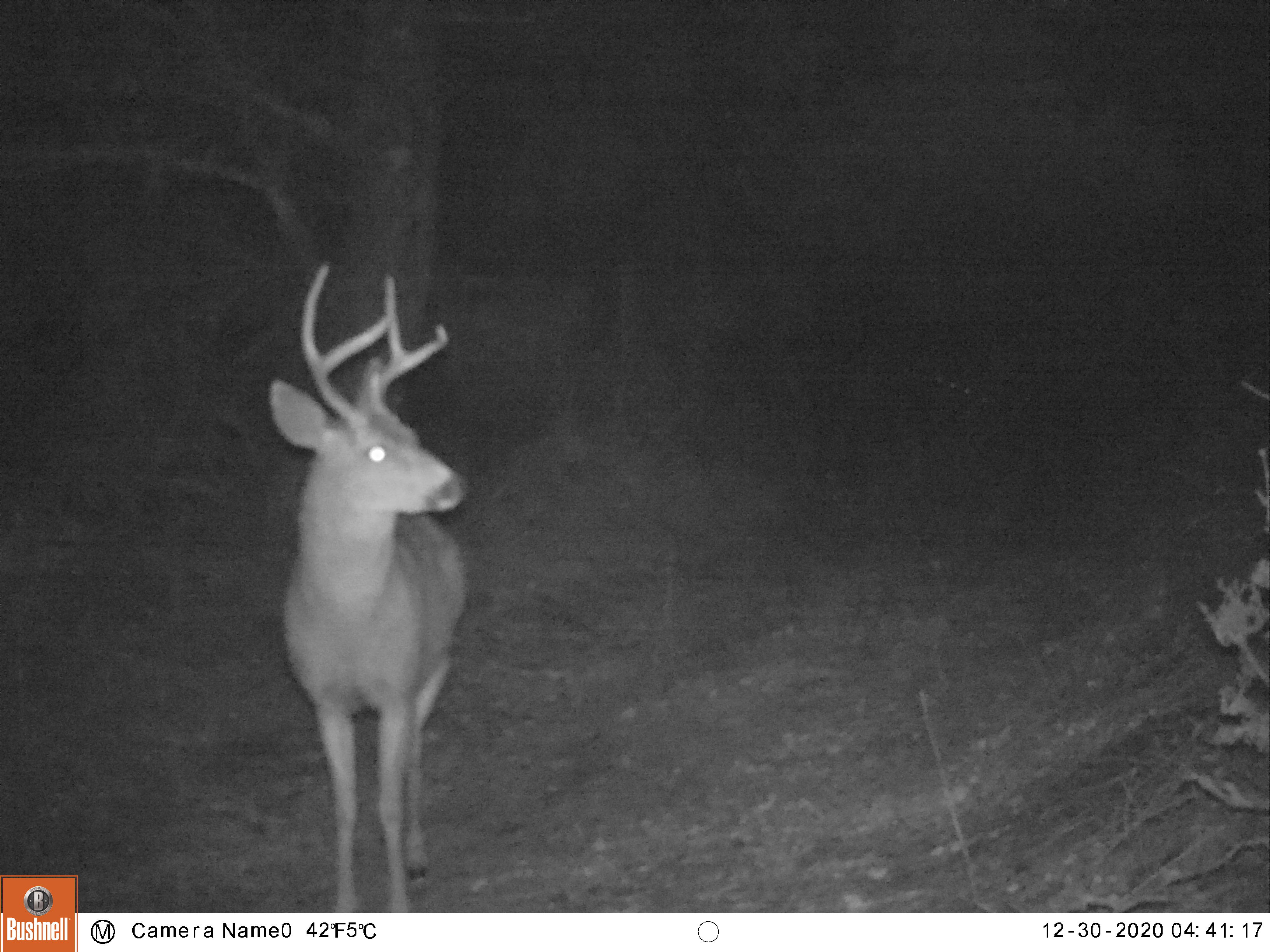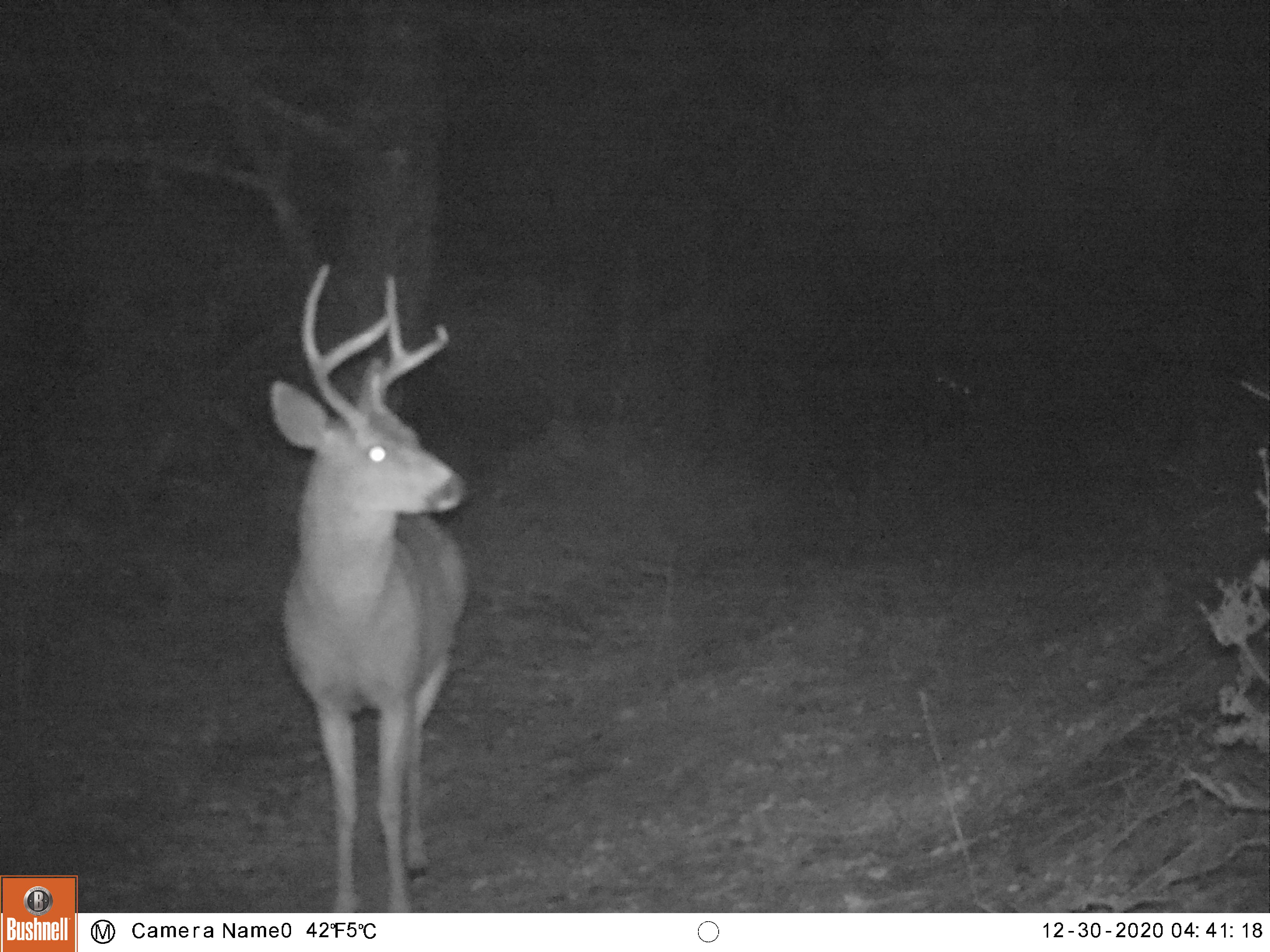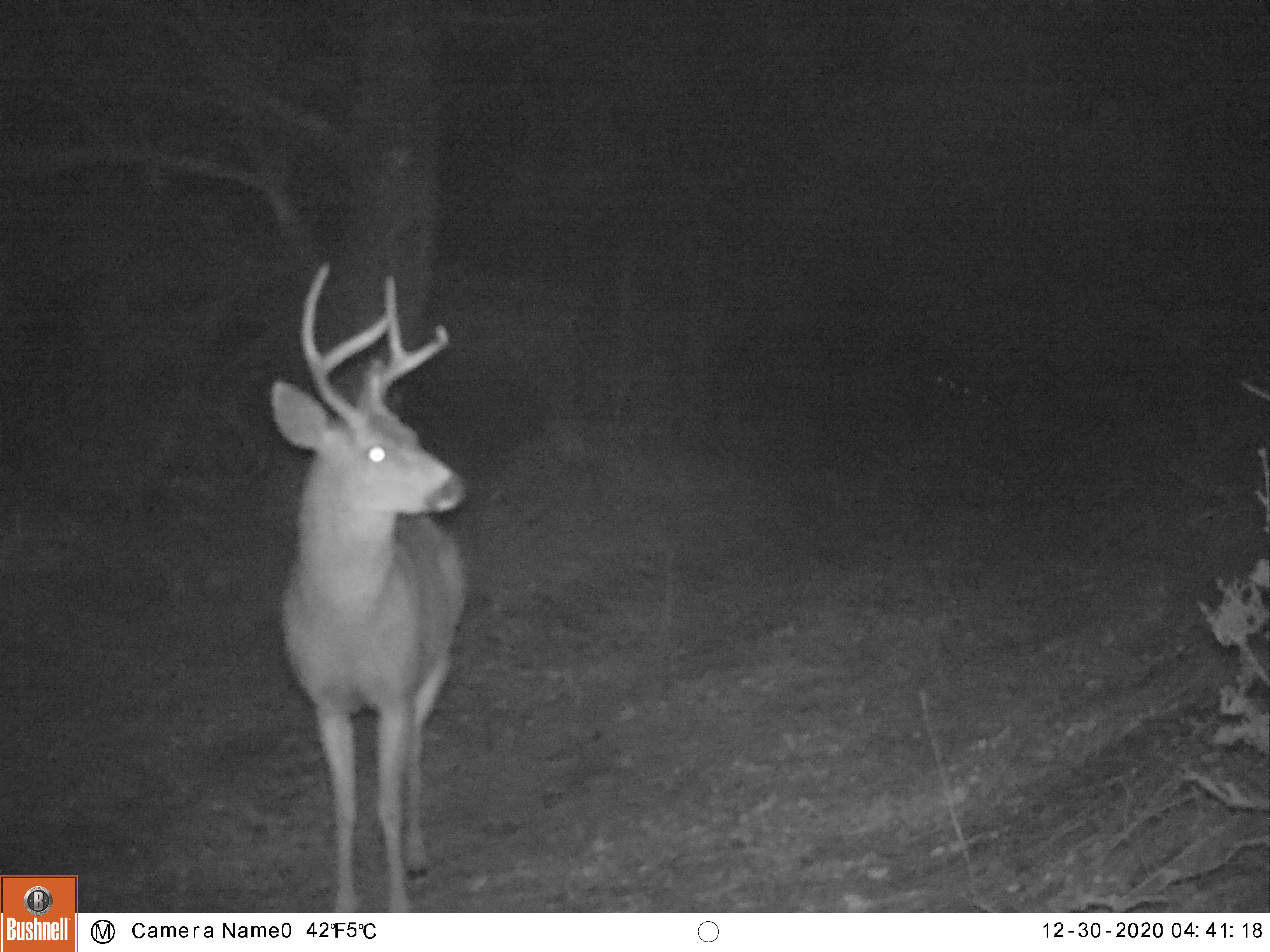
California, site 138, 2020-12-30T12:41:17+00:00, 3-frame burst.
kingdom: Animalia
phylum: Chordata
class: Mammalia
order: Artiodactyla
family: Cervidae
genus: Odocoileus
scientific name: Odocoileus hemionus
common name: mule deer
Mule deer (Odocoileus hemionus).